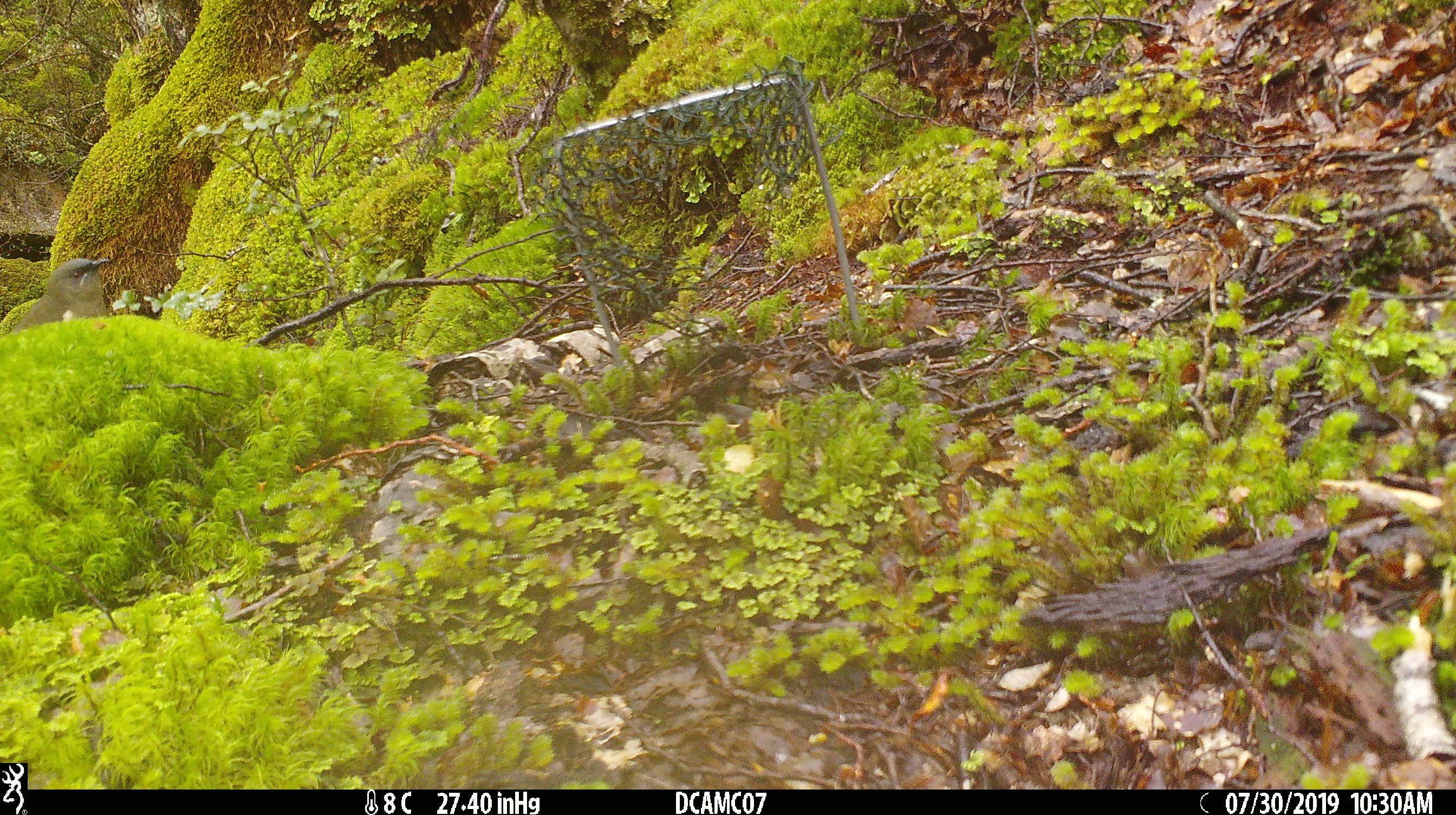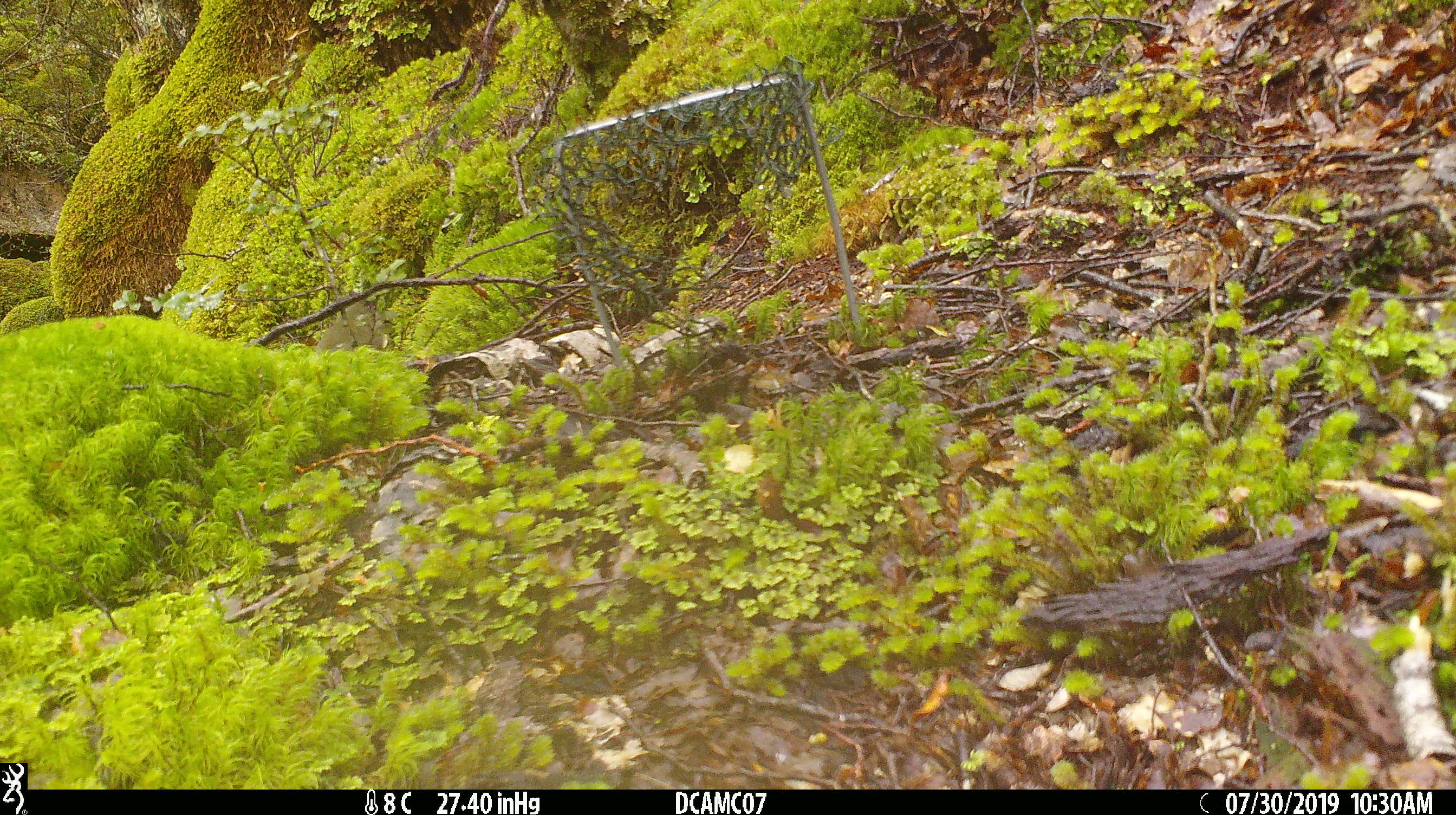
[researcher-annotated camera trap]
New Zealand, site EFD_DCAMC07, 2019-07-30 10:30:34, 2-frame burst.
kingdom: Animalia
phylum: Chordata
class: Aves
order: Passeriformes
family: Meliphagidae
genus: Anthornis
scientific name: Anthornis melanura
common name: new zealand bellbird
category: bellbird